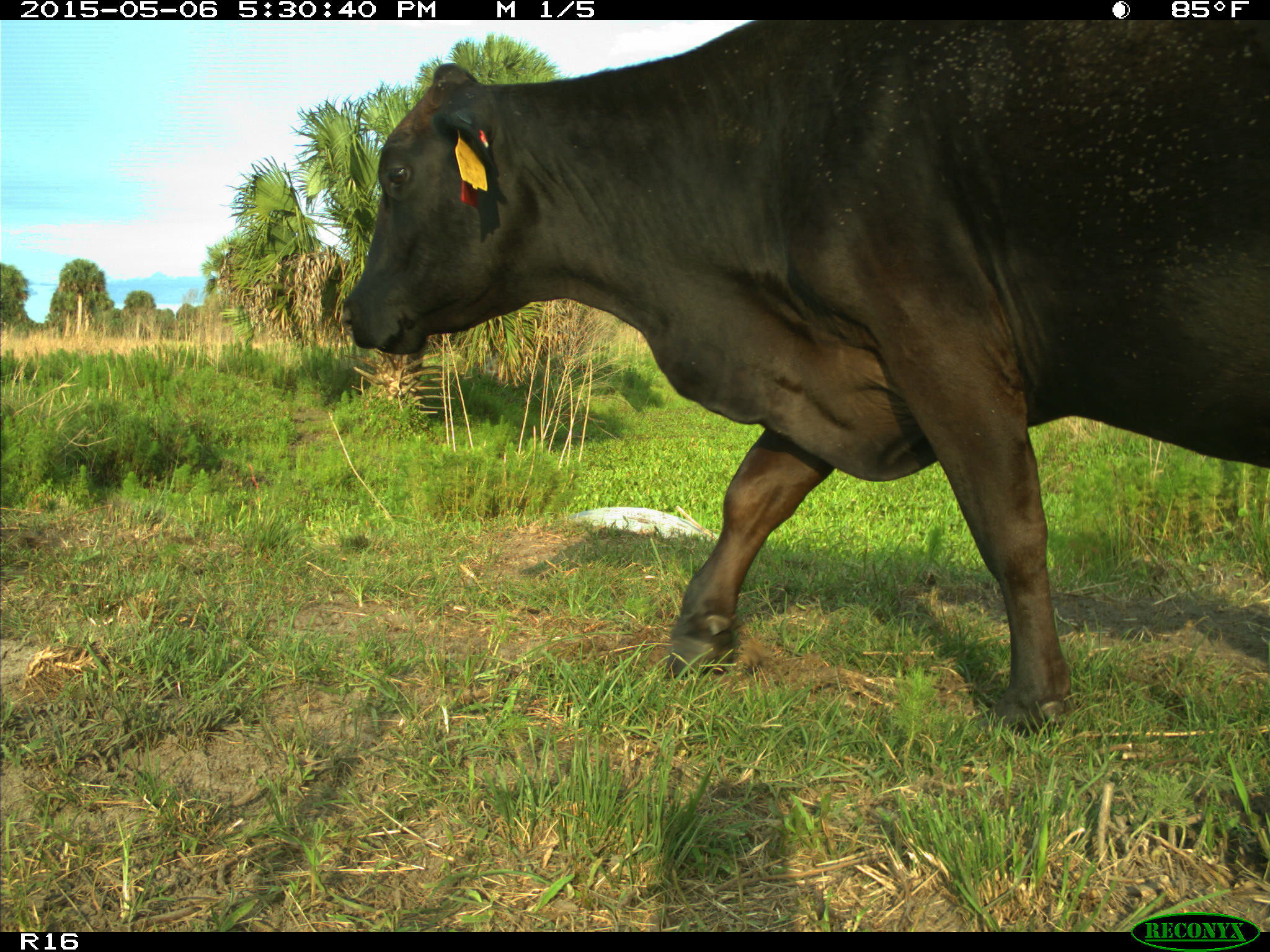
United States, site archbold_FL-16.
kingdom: Animalia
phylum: Chordata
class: Mammalia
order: Artiodactyla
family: Bovidae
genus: Bos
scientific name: Bos taurus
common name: domestic cow